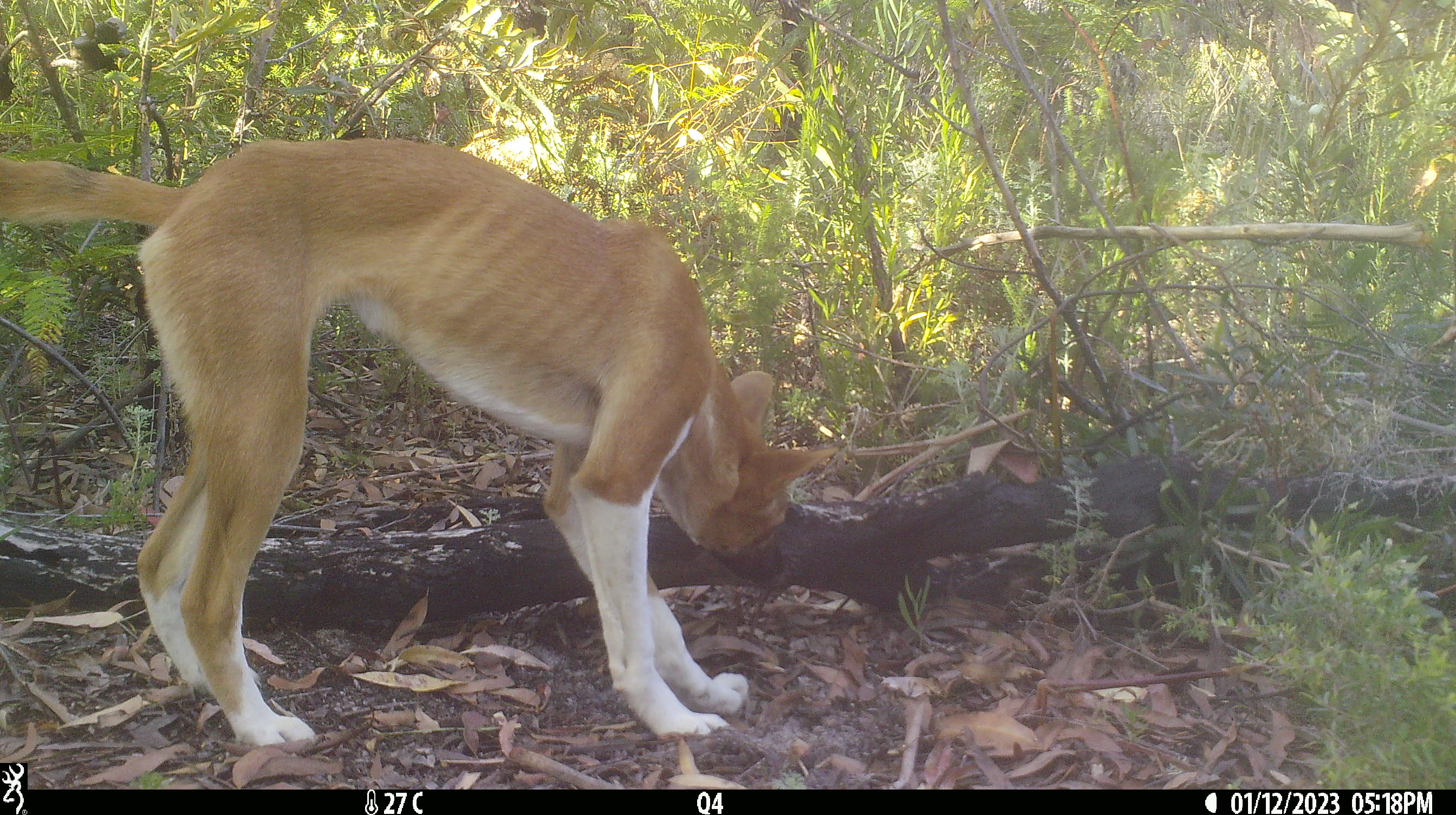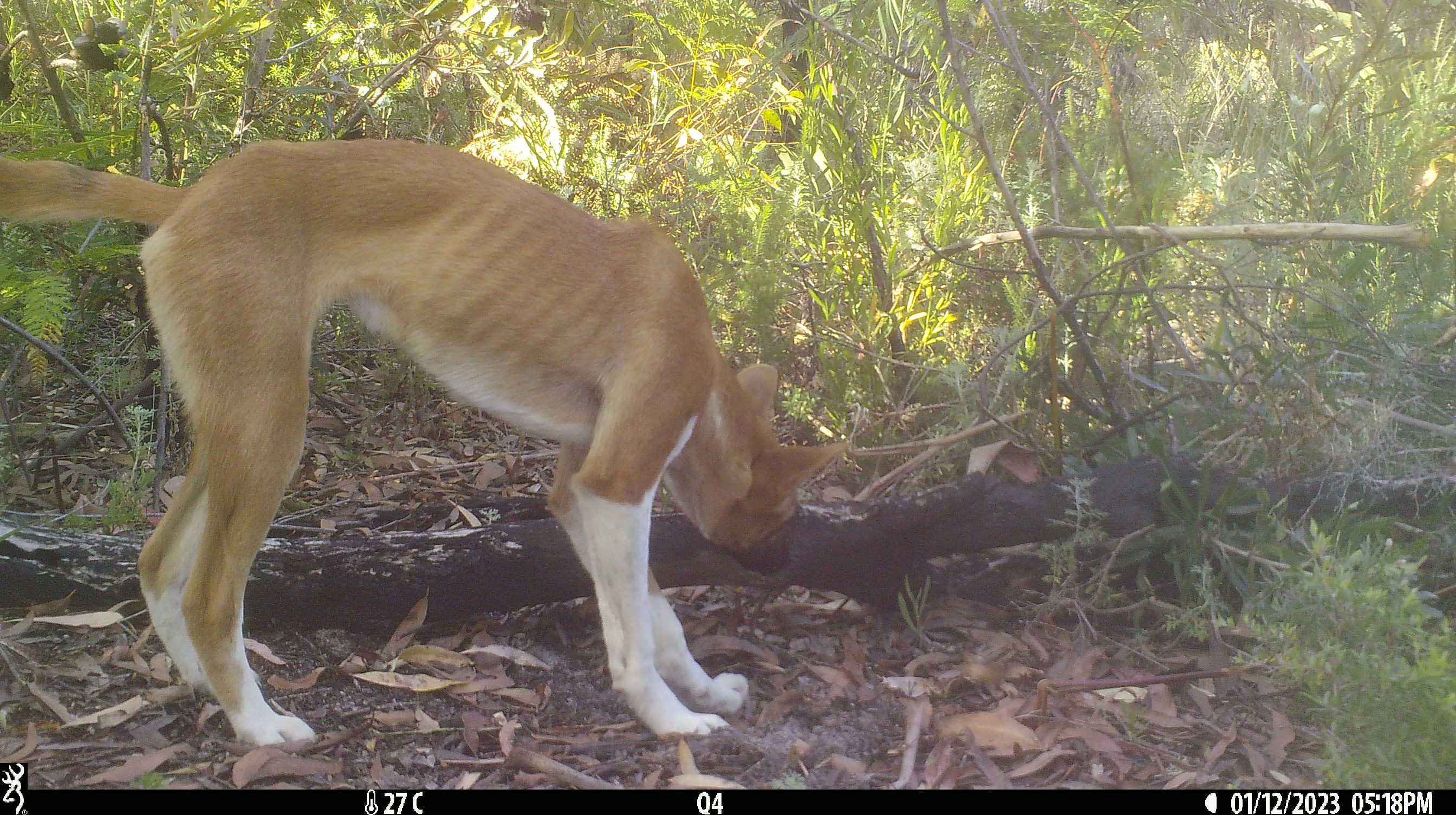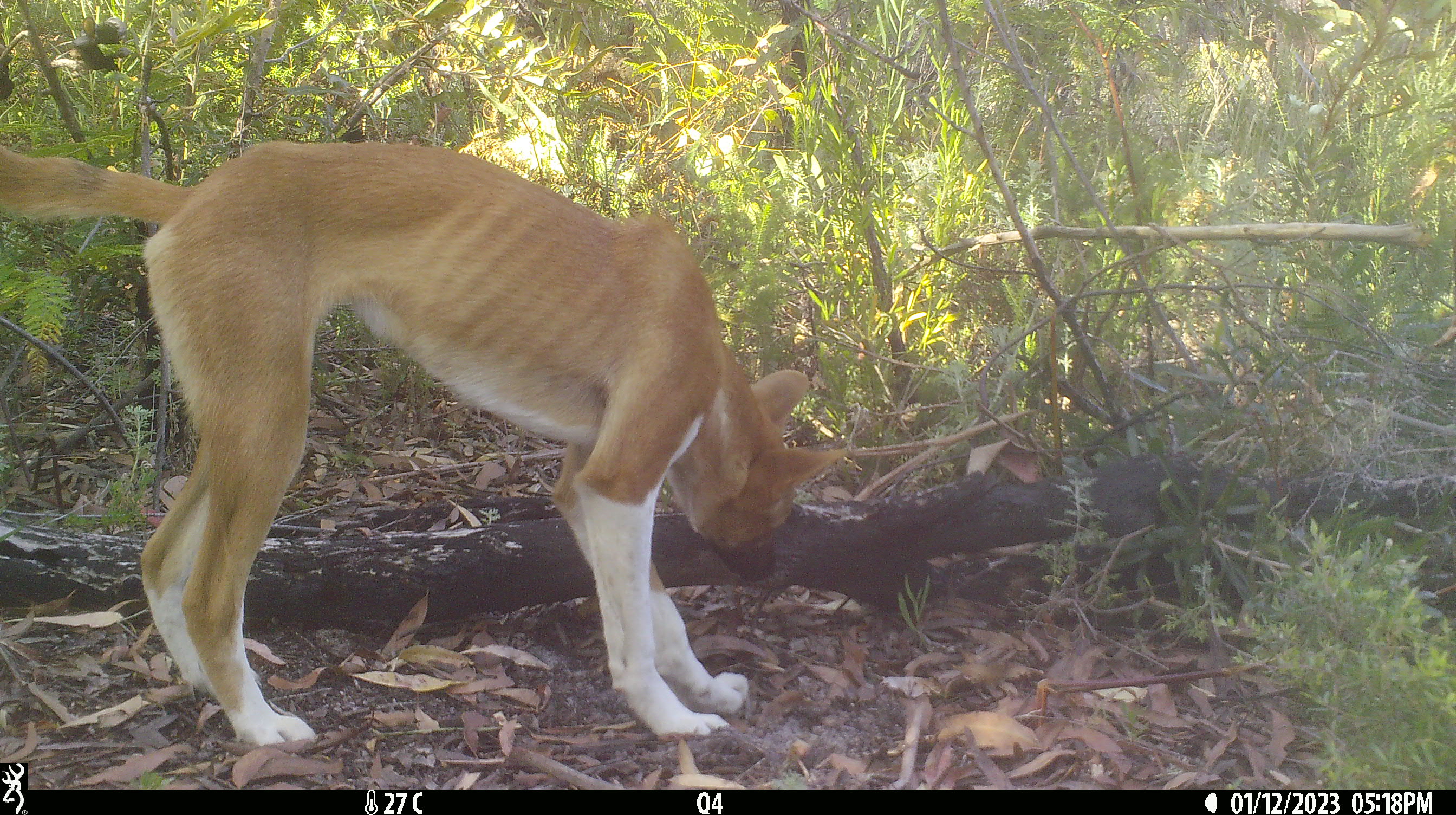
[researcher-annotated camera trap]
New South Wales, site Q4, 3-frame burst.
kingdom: Animalia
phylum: Chordata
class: Mammalia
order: Carnivora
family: Canidae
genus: Canis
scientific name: Canis familiaris dingo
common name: dingo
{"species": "dingo (Canis familiaris dingo)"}